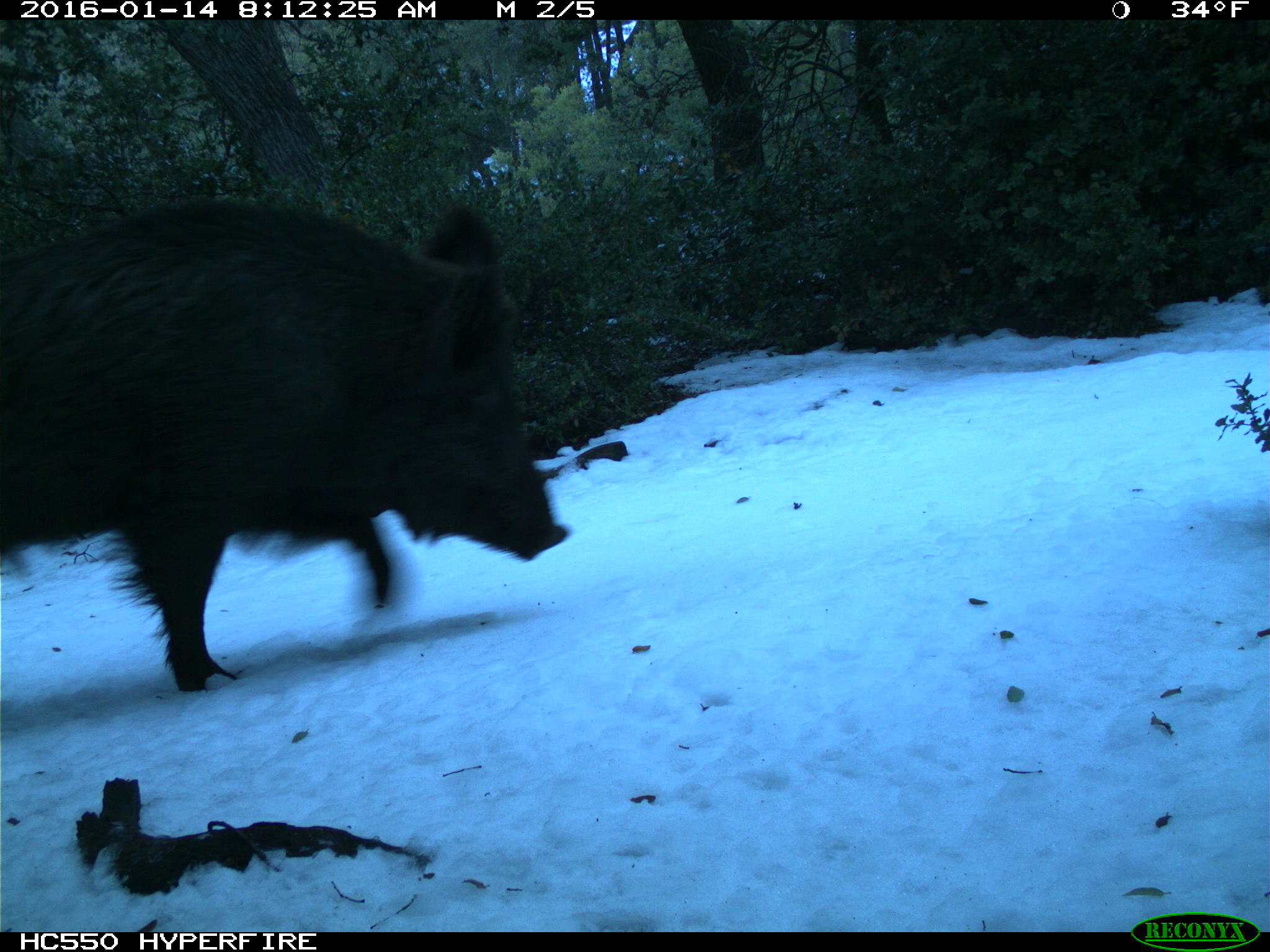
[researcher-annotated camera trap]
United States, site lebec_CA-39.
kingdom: Animalia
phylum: Chordata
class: Mammalia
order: Artiodactyla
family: Suidae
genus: Sus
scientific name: Sus scrofa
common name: wild boar